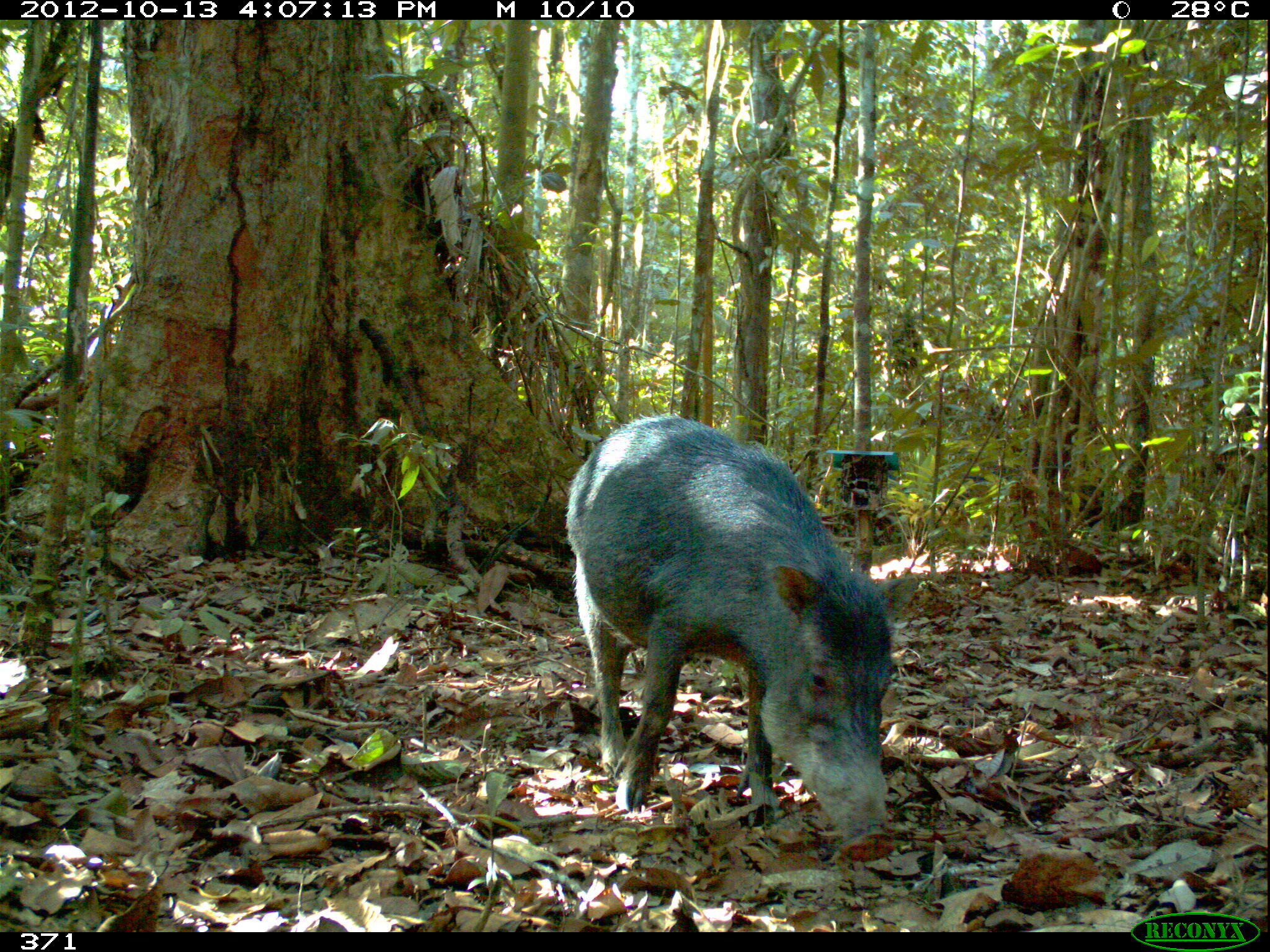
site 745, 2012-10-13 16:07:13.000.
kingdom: Animalia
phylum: Chordata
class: Mammalia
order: Artiodactyla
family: Tayassuidae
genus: Tayassu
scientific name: Tayassu pecari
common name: white-lipped peccary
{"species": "Tayassu pecari (white-lipped peccary)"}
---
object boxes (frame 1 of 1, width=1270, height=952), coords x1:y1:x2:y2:
tayassu pecari: 565:412:921:865